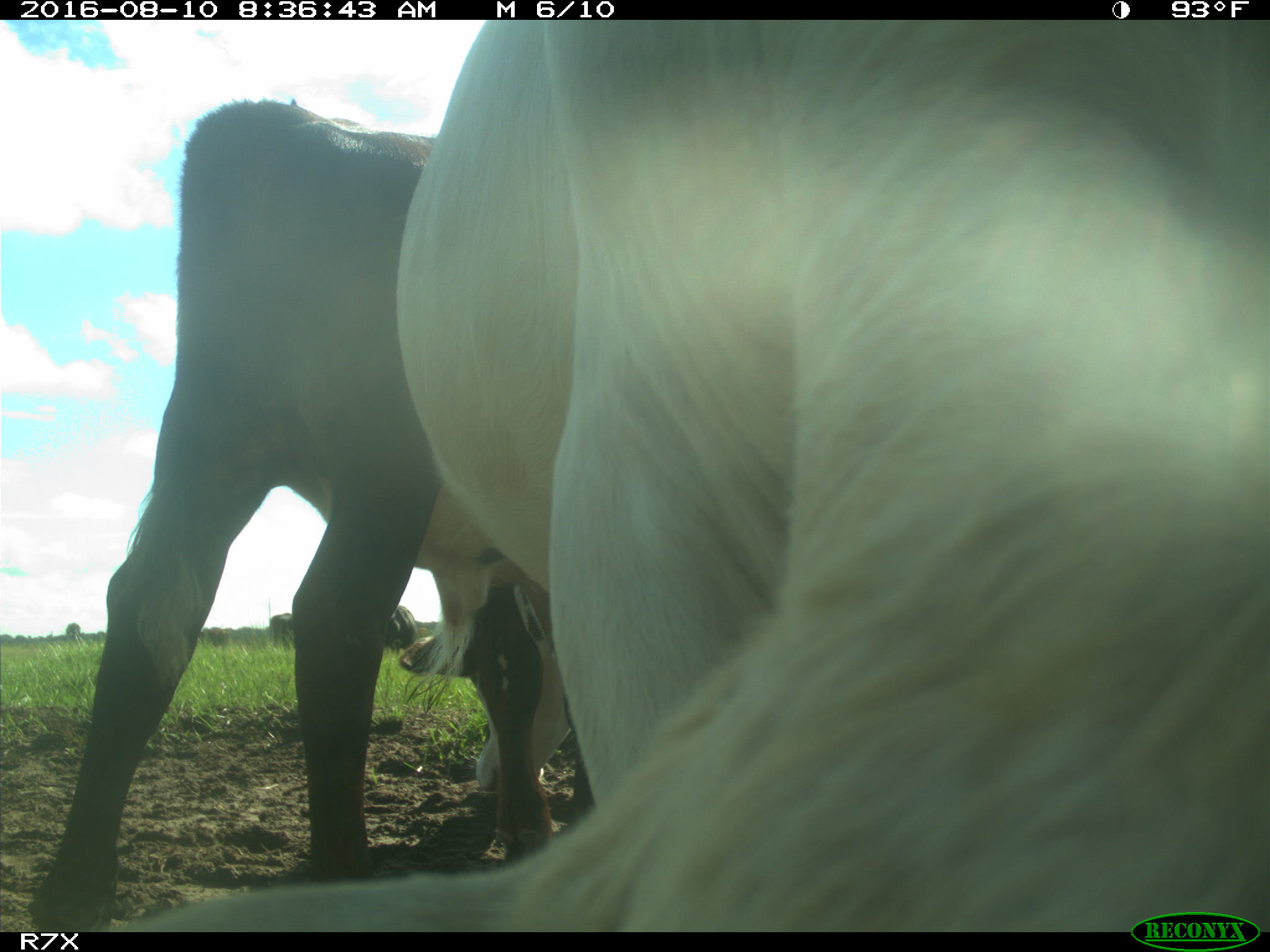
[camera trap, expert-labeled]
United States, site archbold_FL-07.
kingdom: Animalia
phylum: Chordata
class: Mammalia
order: Artiodactyla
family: Bovidae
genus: Bos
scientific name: Bos taurus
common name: domestic cow